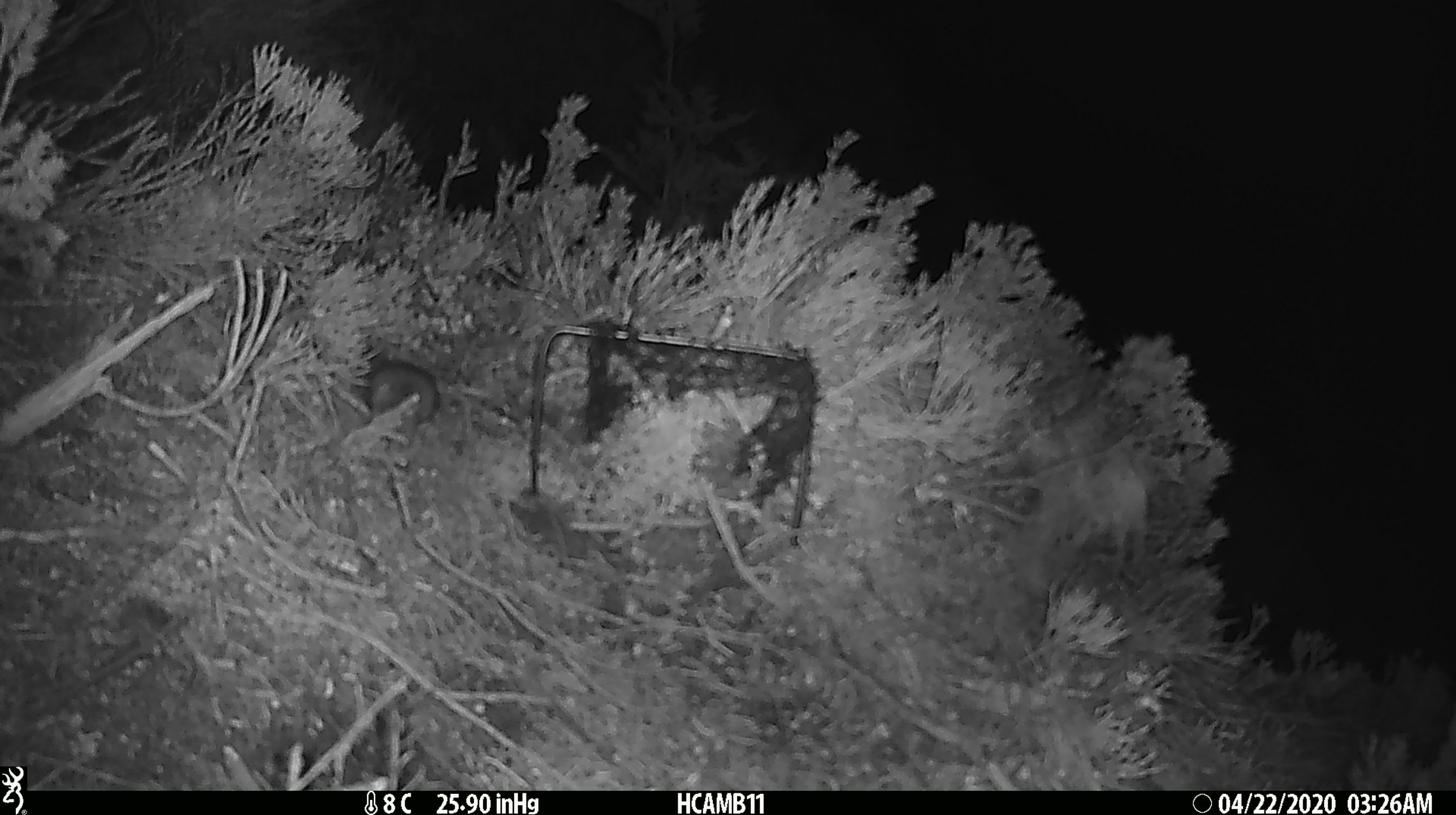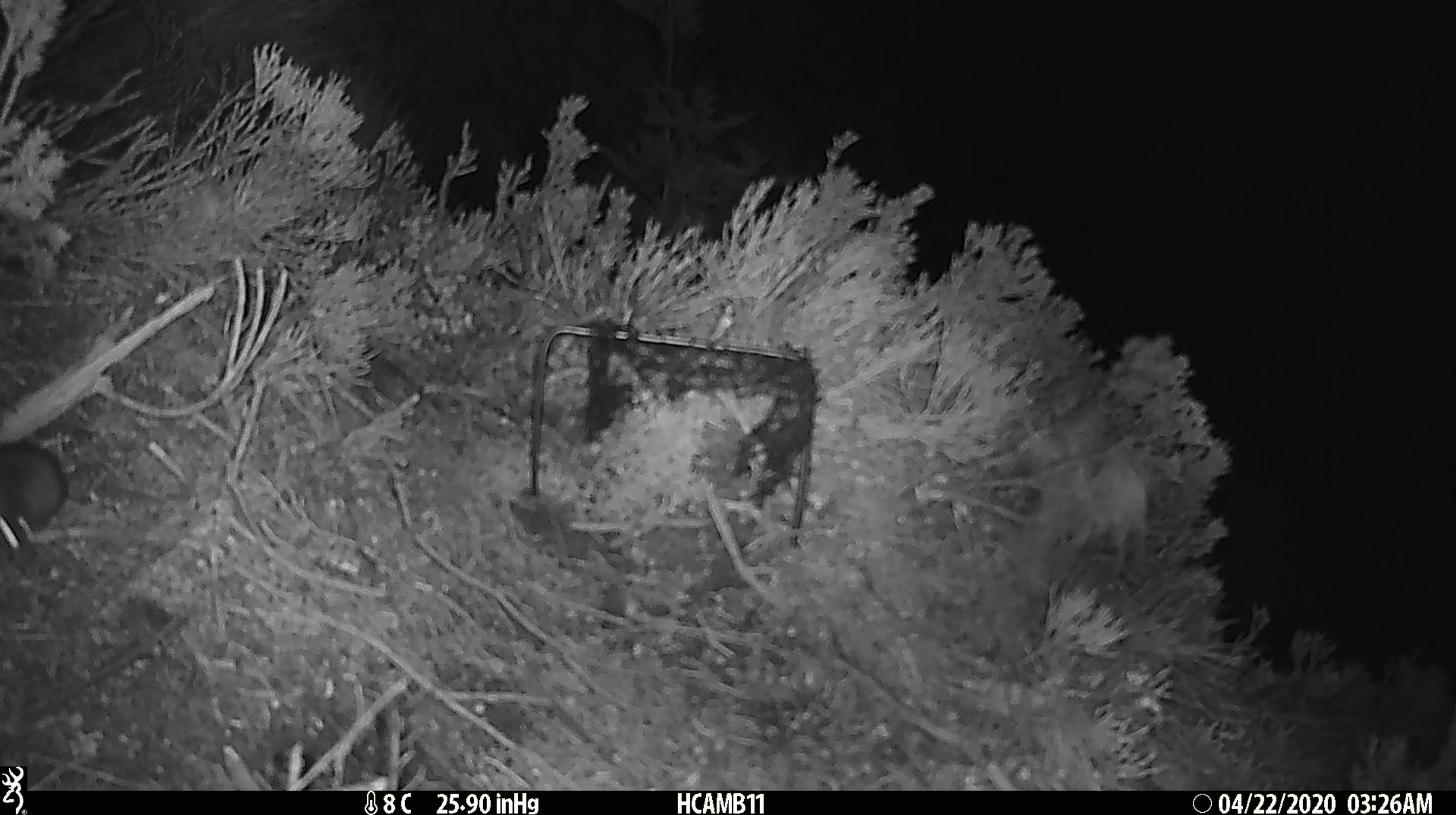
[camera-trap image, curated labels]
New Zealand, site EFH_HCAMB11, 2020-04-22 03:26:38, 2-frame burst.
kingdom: Animalia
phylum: Chordata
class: Mammalia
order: Rodentia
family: Muridae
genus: Mus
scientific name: Mus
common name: mouse